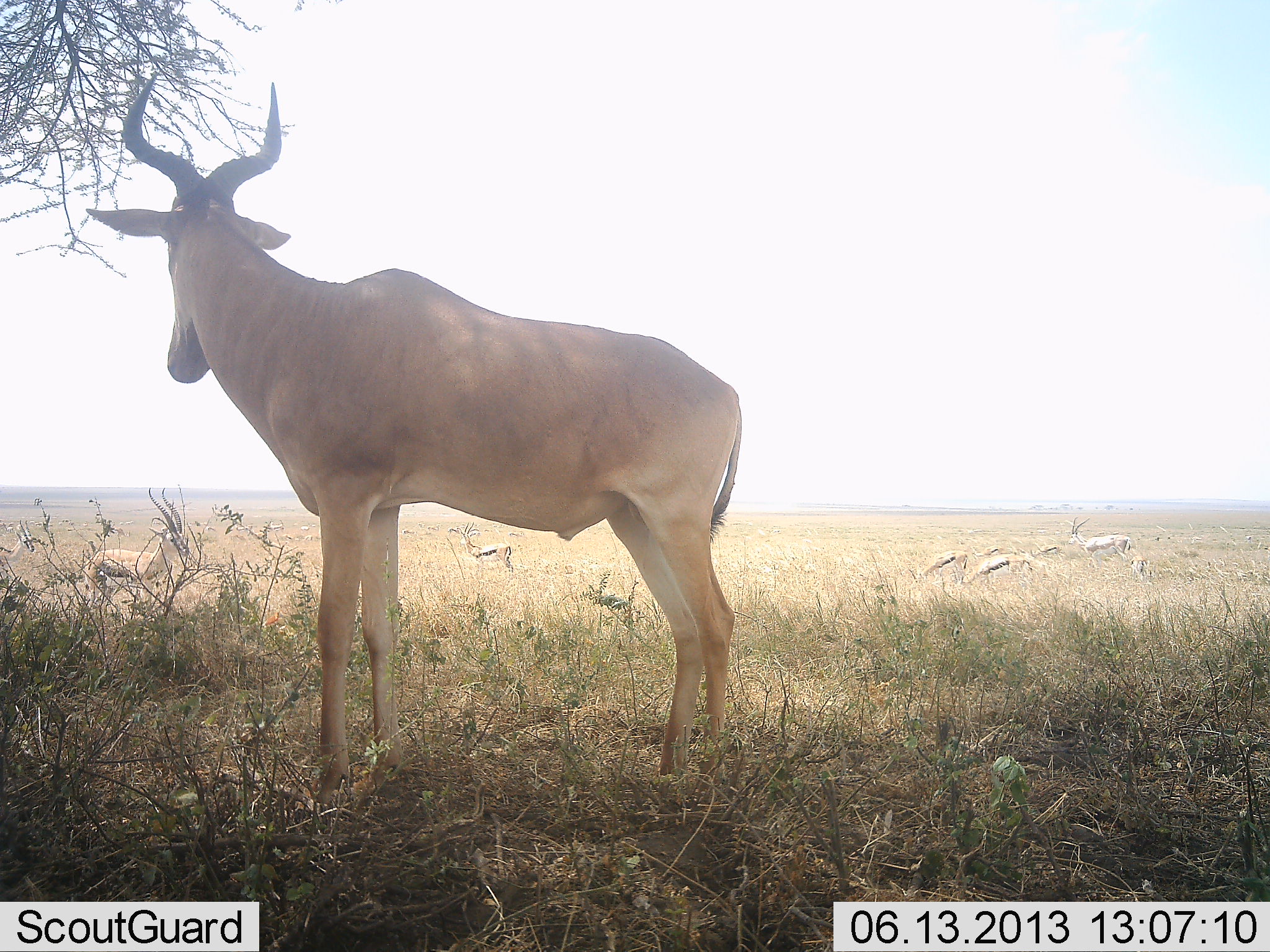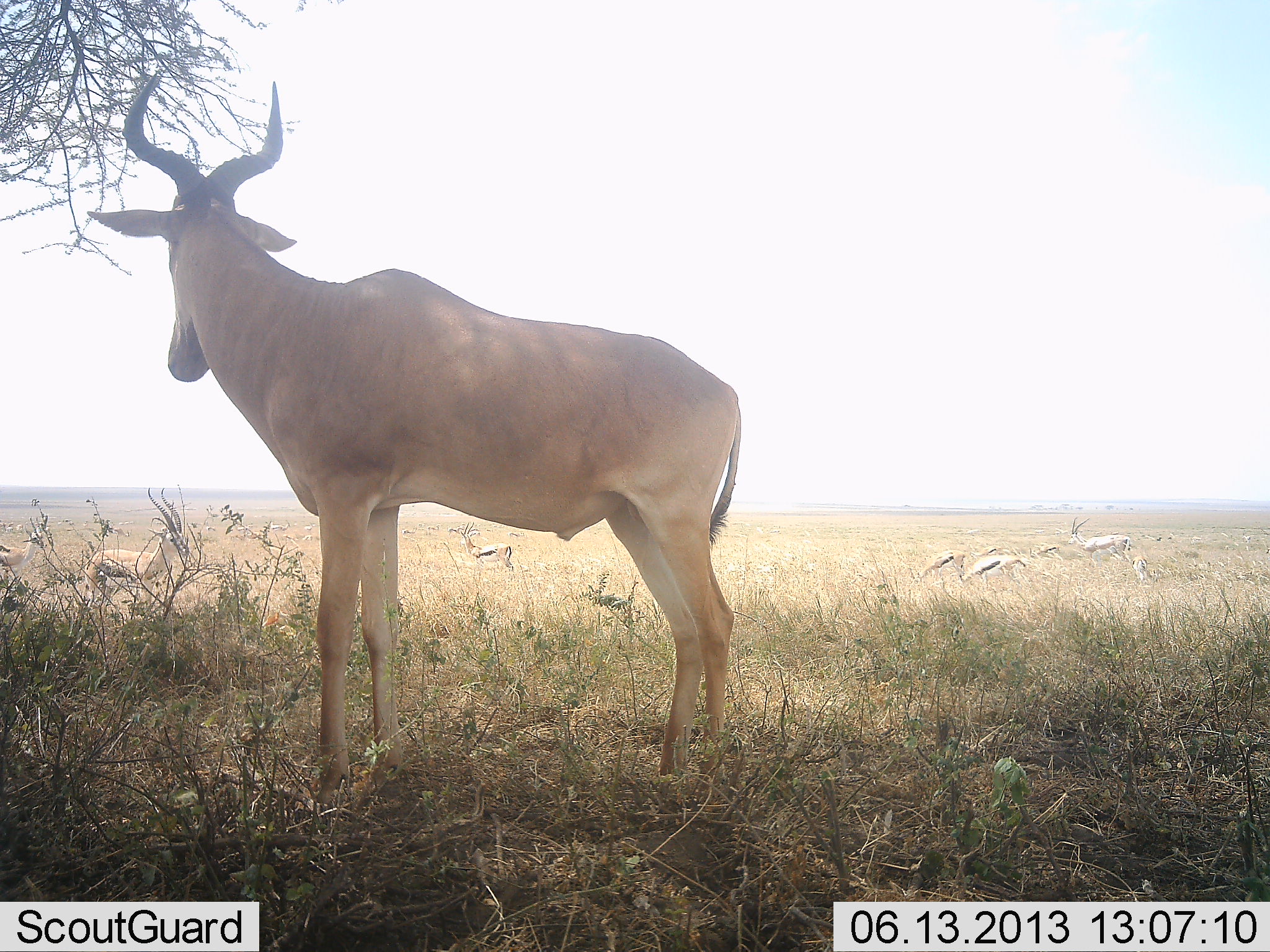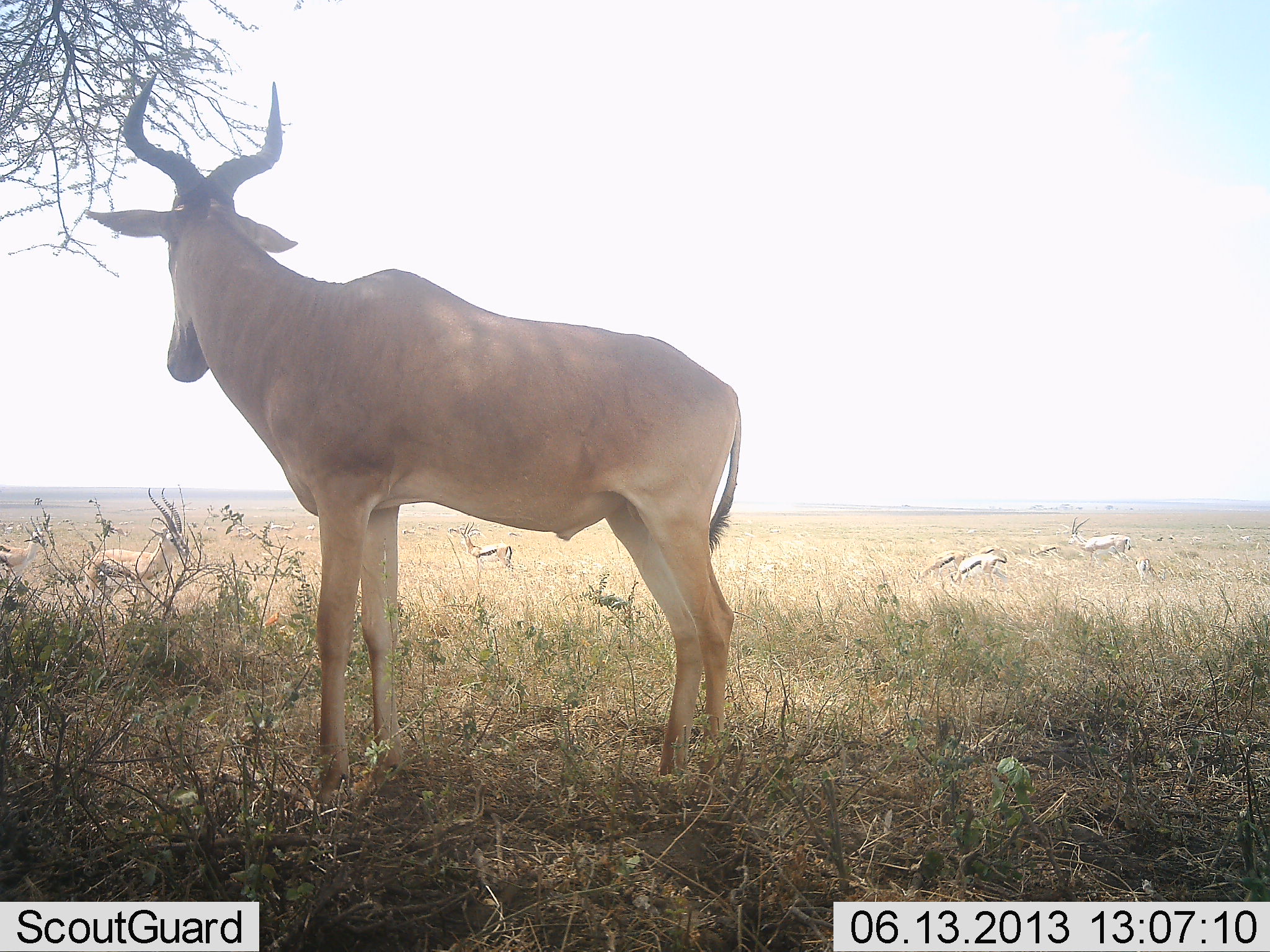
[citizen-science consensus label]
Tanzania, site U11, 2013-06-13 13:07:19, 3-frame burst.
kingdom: Animalia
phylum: Chordata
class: Mammalia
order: Artiodactyla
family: Bovidae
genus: Eudorcas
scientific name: Eudorcas thomsonii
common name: thomson's gazelle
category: gazellethomsons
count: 8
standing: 82%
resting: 0%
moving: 9%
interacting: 0%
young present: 0%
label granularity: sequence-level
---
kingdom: Animalia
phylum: Chordata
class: Mammalia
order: Artiodactyla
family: Bovidae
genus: Alcelaphus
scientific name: Alcelaphus buselaphus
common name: hartebeest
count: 1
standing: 100%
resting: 8%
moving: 0%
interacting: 0%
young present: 0%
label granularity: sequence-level